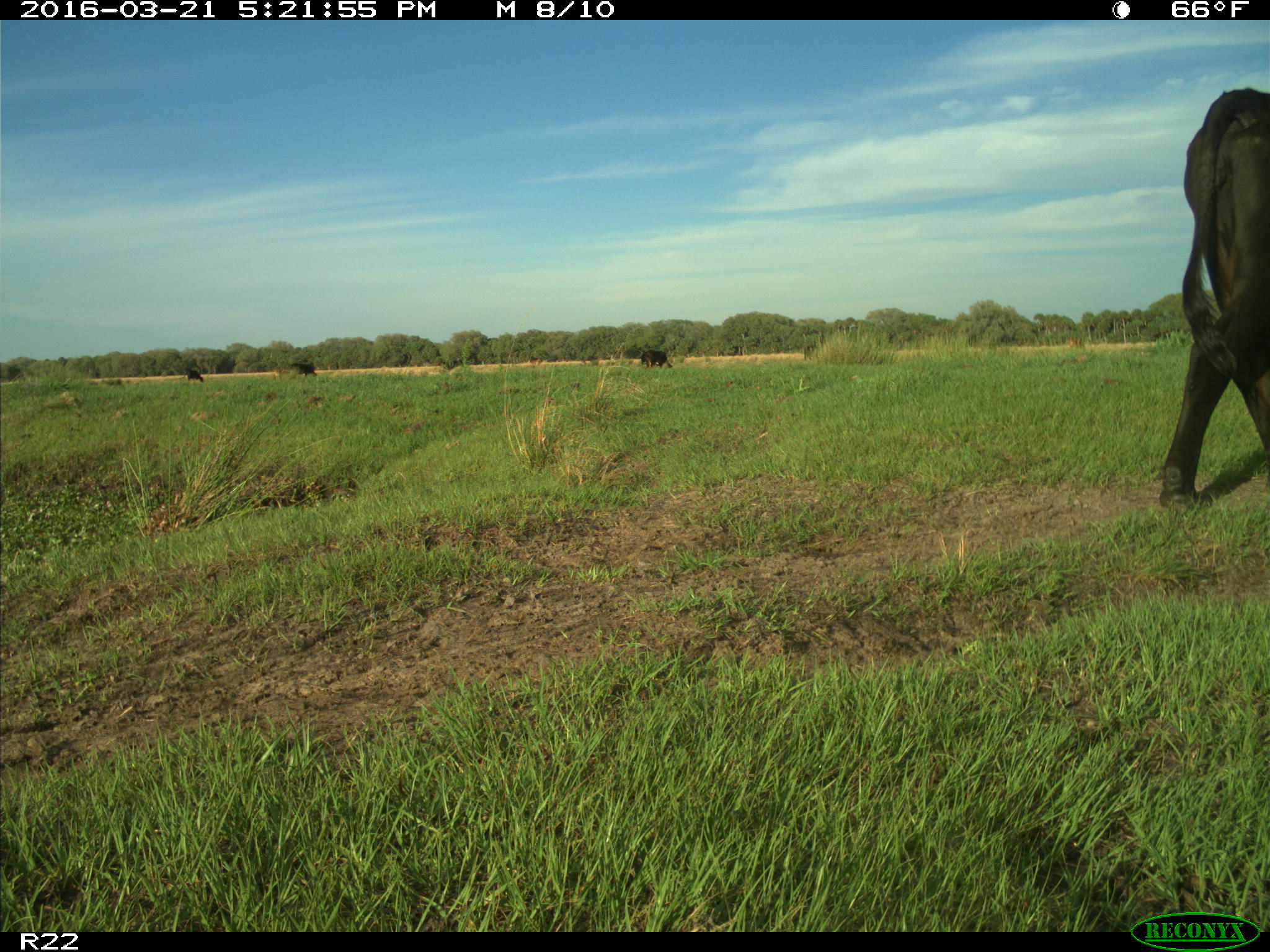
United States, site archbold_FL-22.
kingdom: Animalia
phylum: Chordata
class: Mammalia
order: Artiodactyla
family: Bovidae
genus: Bos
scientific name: Bos taurus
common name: domestic cow